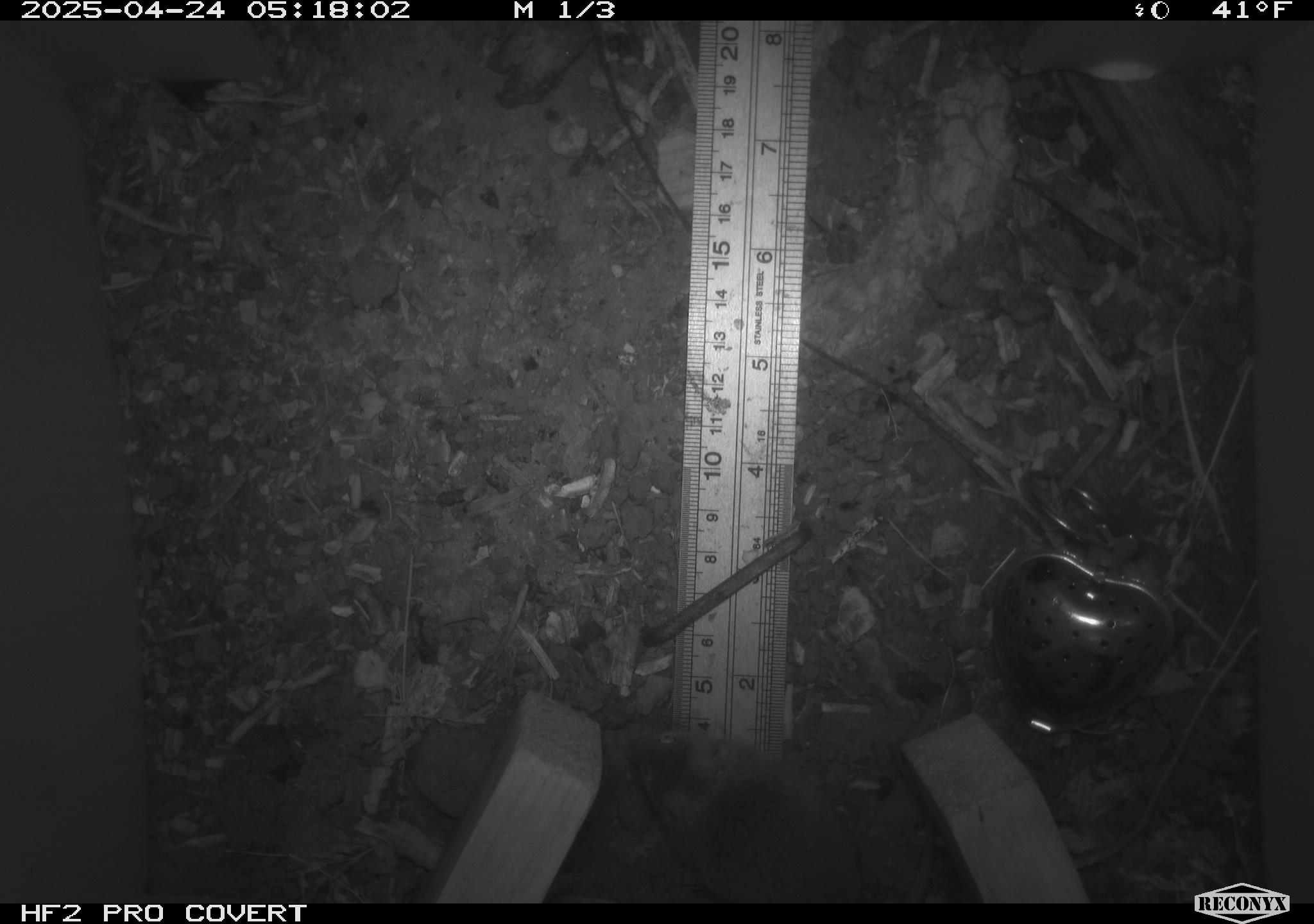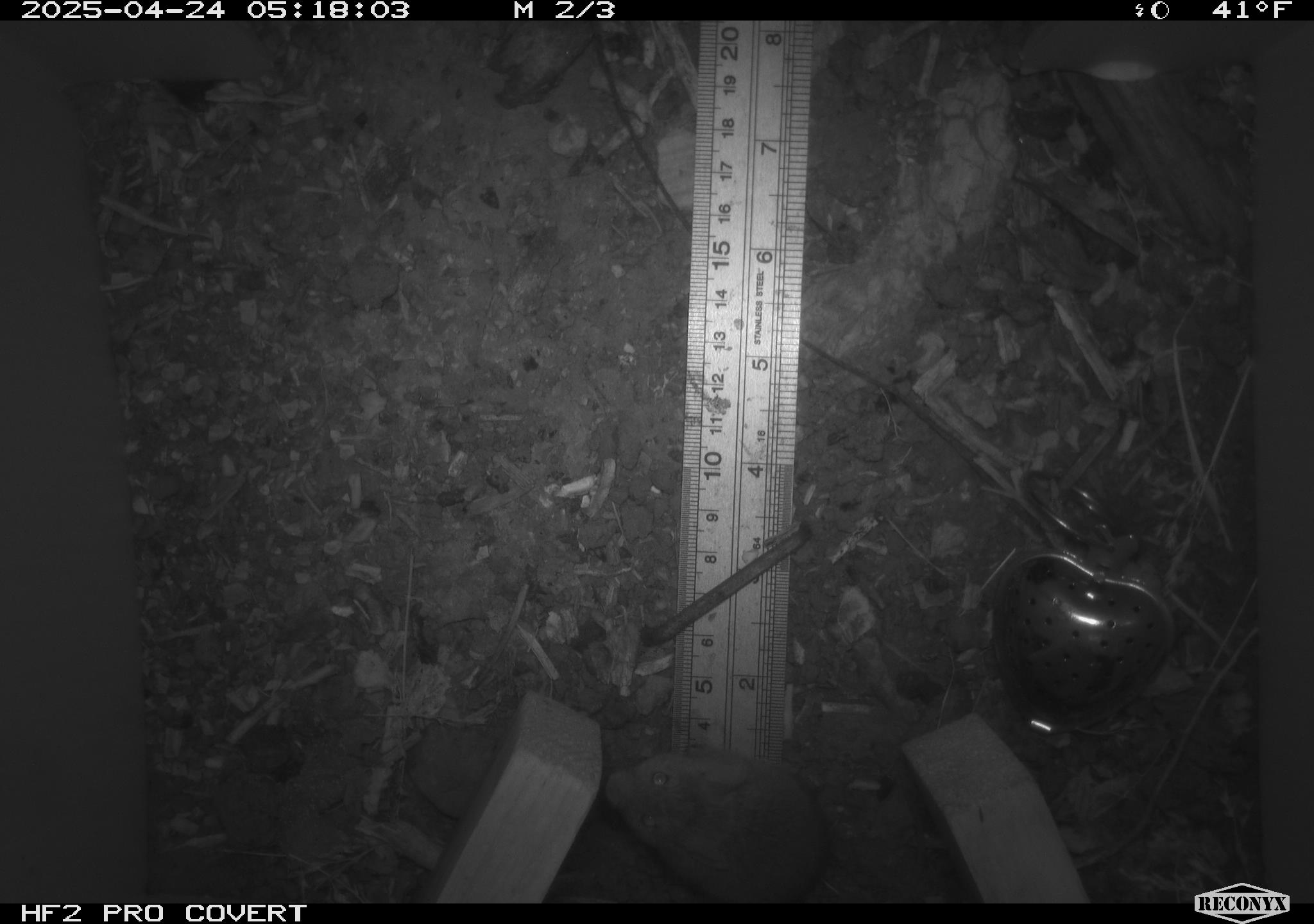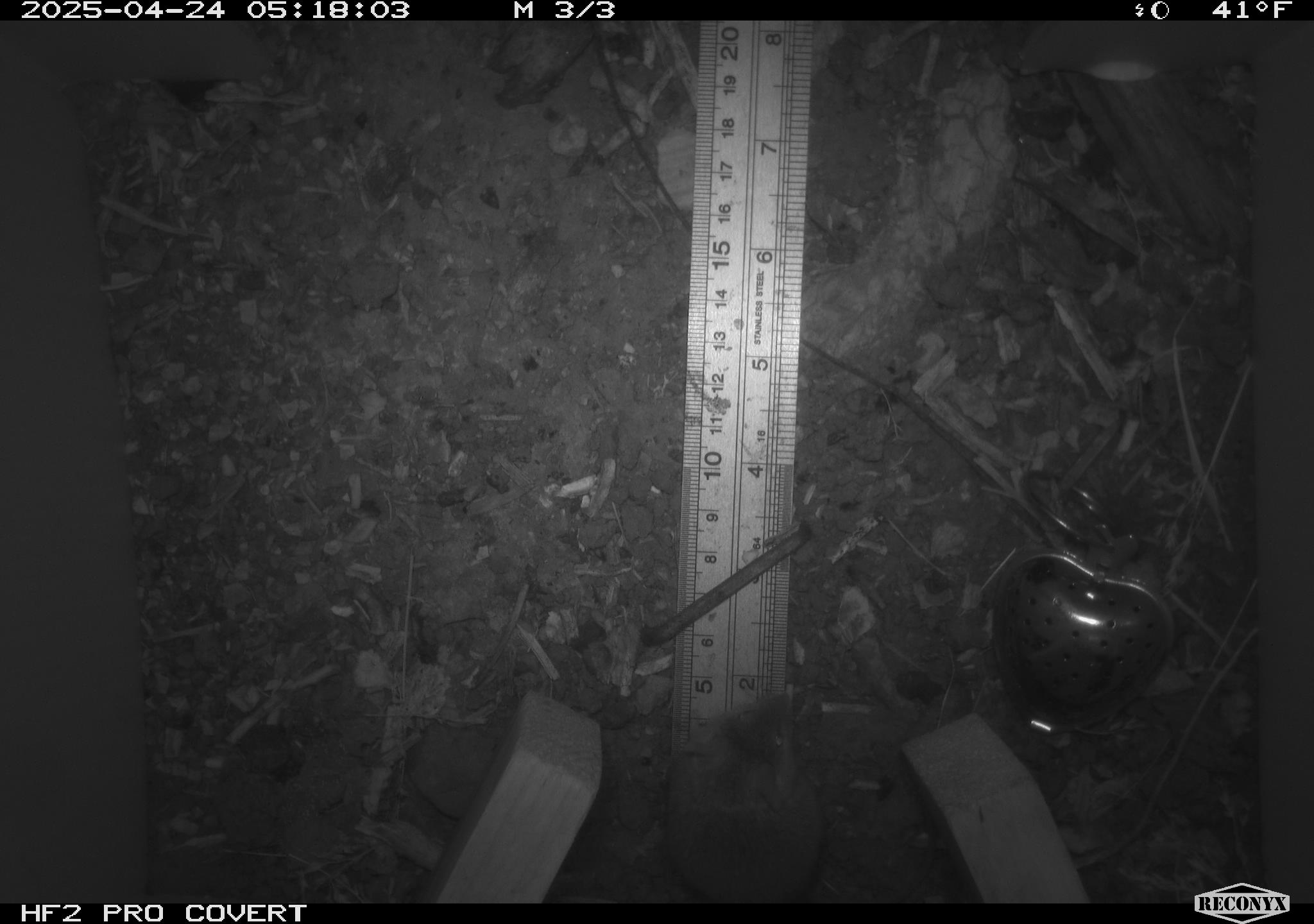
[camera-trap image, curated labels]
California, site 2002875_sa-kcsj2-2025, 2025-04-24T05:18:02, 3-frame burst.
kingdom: Animalia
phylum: Chordata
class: Mammalia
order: Rodentia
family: Muridae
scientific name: Muridae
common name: murids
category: muridae family